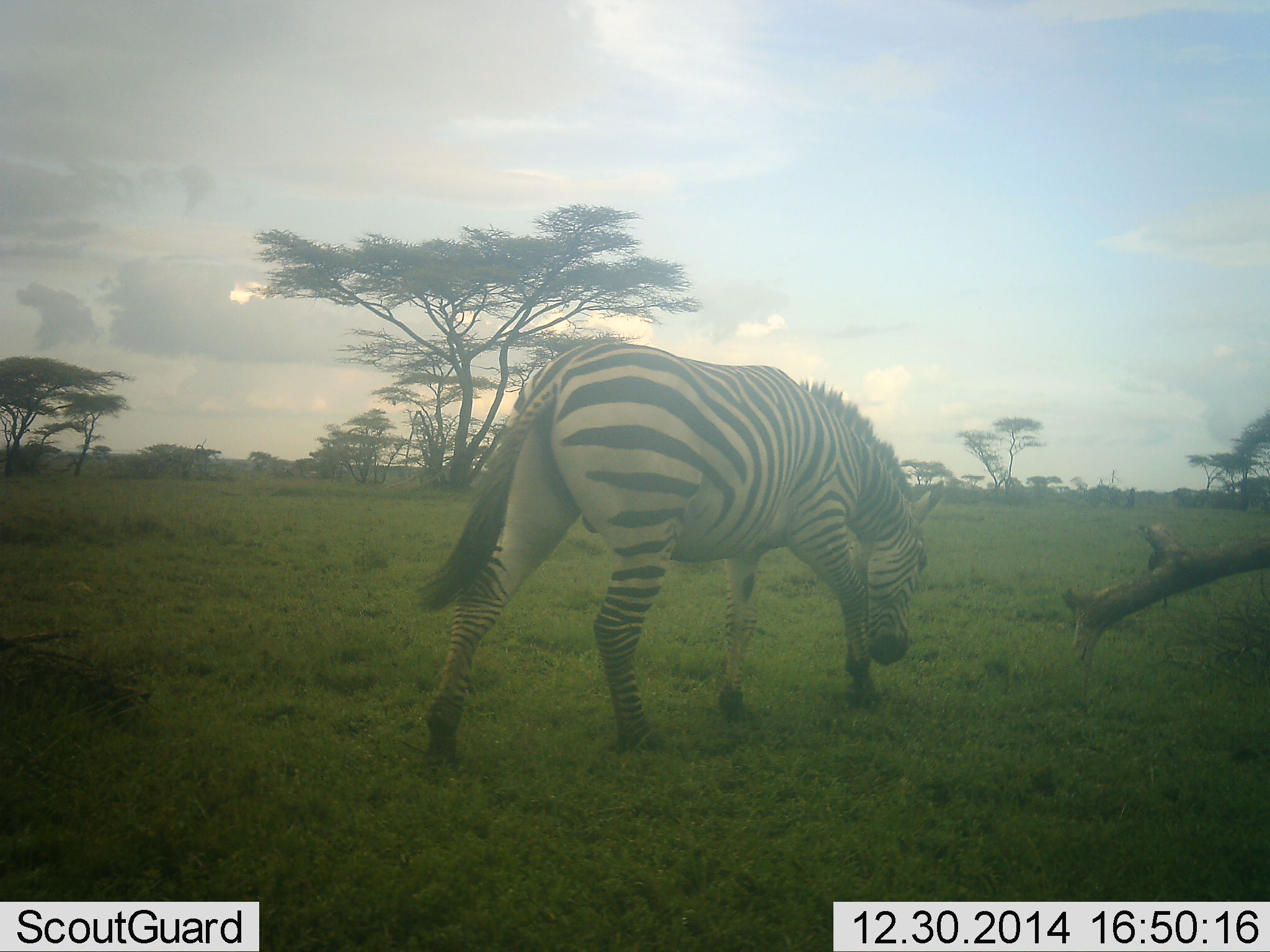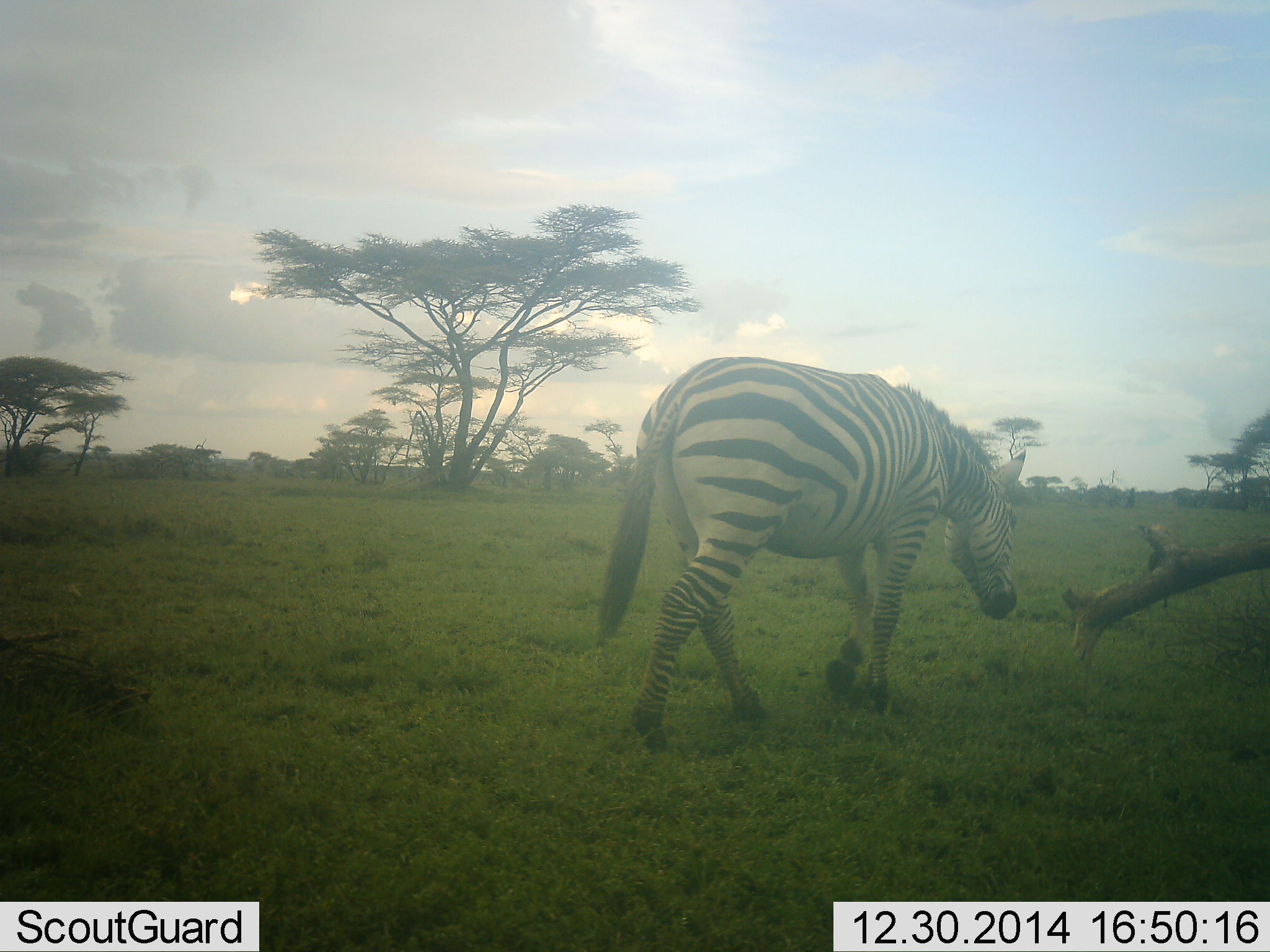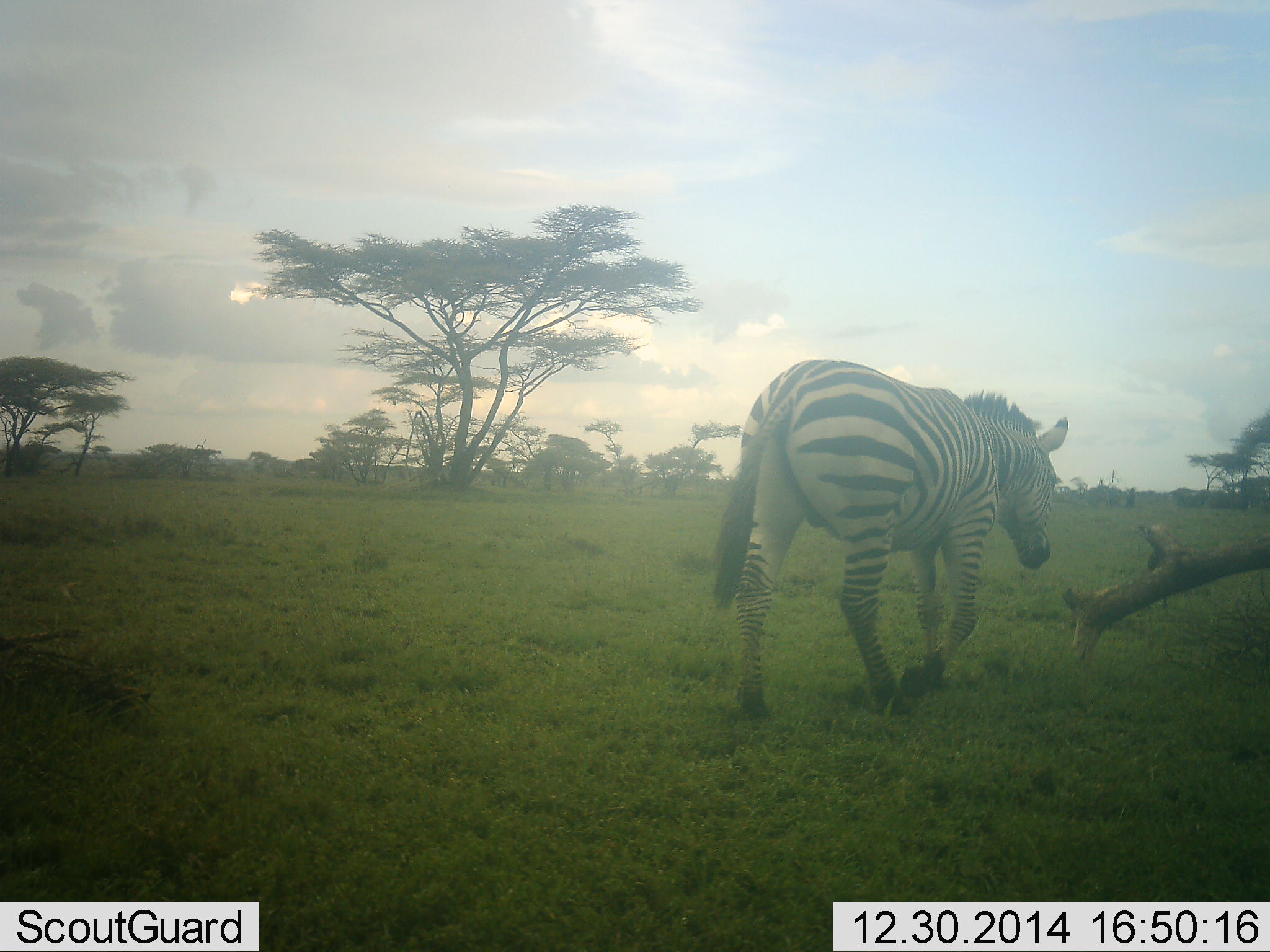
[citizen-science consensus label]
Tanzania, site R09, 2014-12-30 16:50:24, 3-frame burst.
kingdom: Animalia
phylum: Chordata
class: Mammalia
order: Perissodactyla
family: Equidae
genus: Equus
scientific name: Equus quagga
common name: plains zebra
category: zebra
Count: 1.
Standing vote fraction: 0%.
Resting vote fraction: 0%.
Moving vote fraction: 100%.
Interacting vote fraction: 0%.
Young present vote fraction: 0%.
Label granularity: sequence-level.